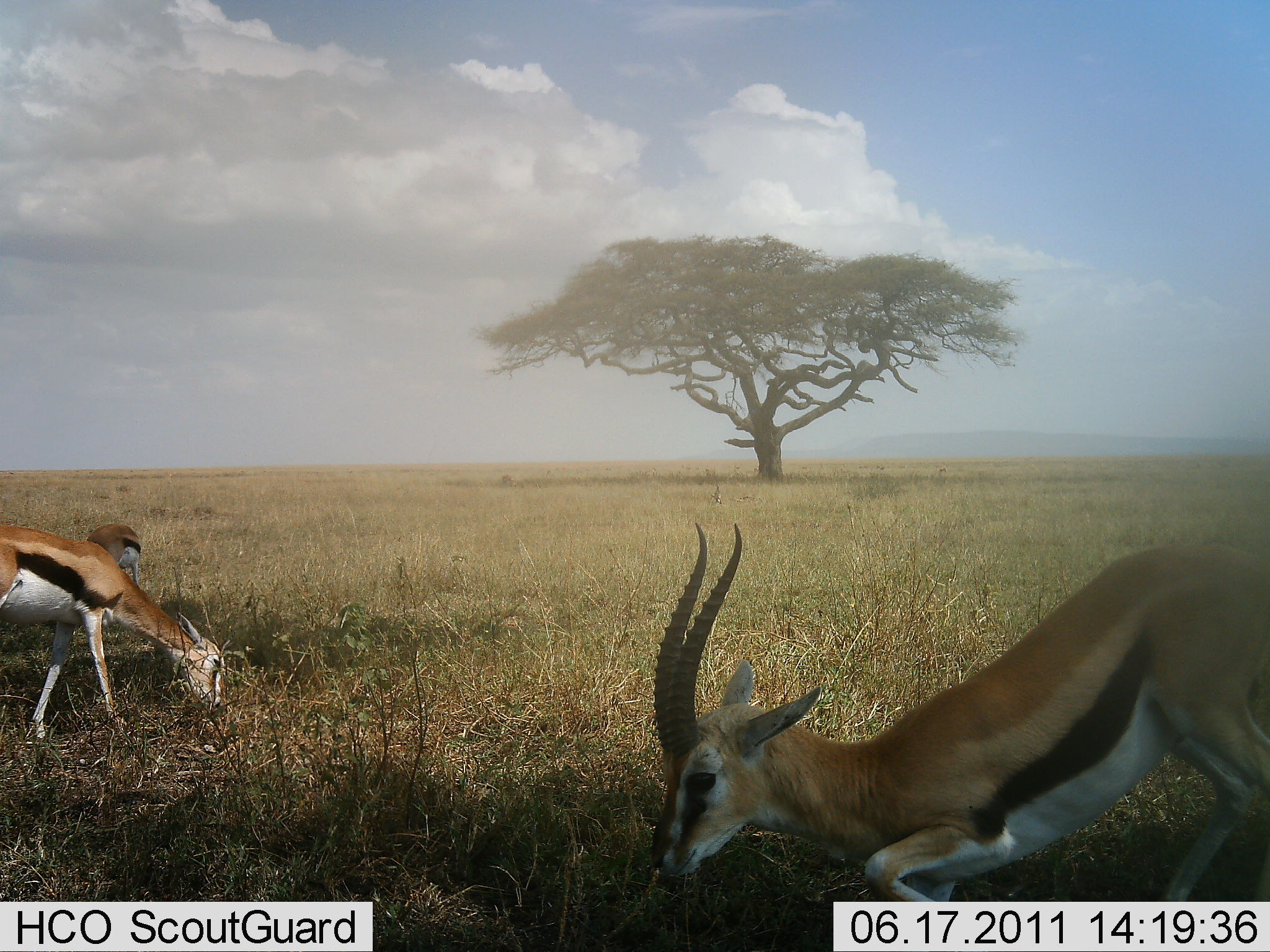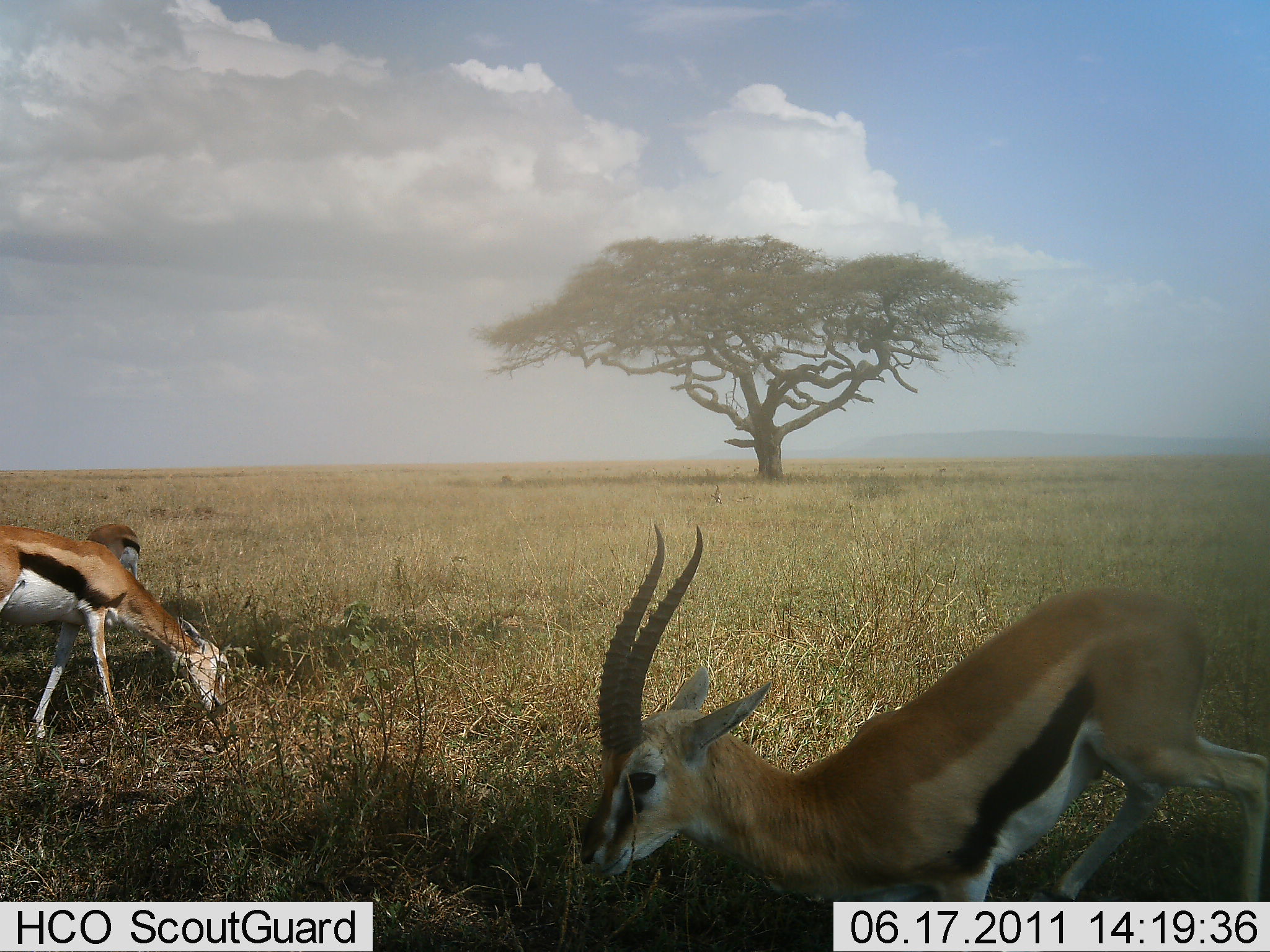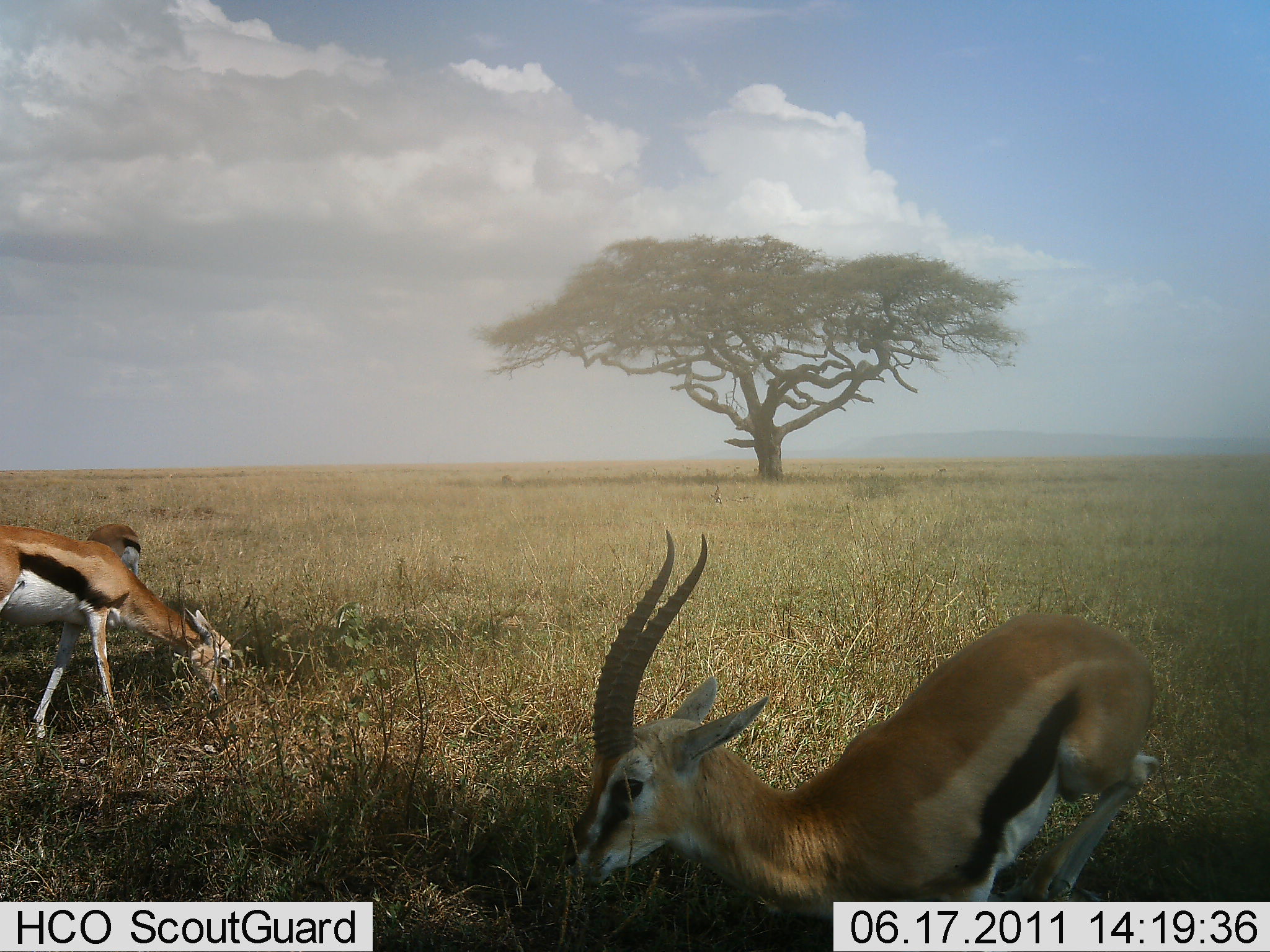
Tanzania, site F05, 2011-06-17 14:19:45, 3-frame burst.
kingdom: Animalia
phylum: Chordata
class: Mammalia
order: Artiodactyla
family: Bovidae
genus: Eudorcas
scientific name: Eudorcas thomsonii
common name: thomson's gazelle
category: gazellethomsons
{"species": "gazellethomsons (thomson's gazelle) (Eudorcas thomsonii)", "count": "3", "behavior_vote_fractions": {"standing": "40%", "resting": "30%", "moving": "30%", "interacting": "10%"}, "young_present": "0%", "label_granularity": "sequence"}